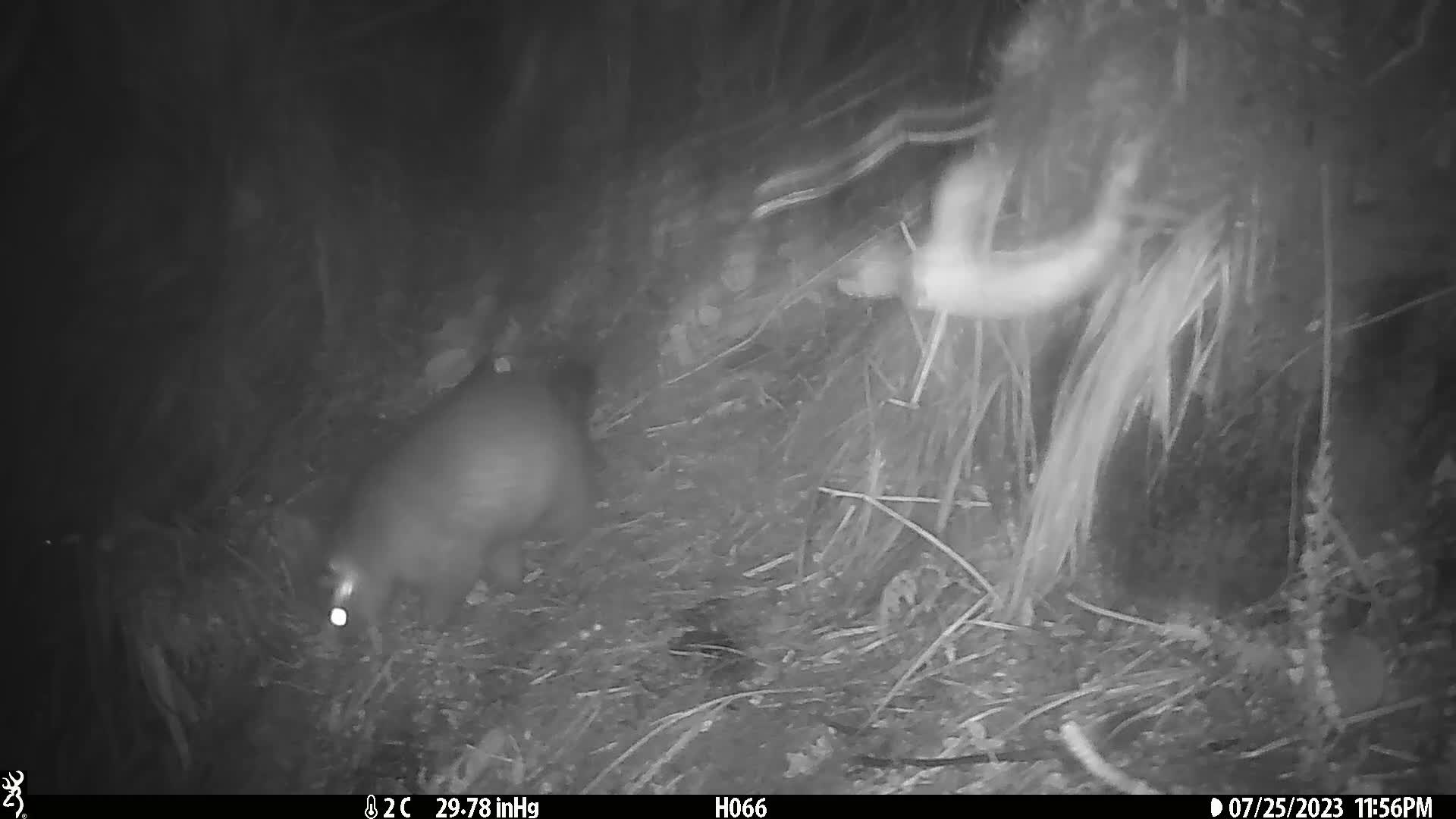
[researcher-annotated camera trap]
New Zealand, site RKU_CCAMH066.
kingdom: Animalia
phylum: Chordata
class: Mammalia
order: Diprotodontia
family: Phalangeridae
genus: Trichosurus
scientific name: Trichosurus vulpecula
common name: common brushtail possum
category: possum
Possum (common brushtail possum) (Trichosurus vulpecula).